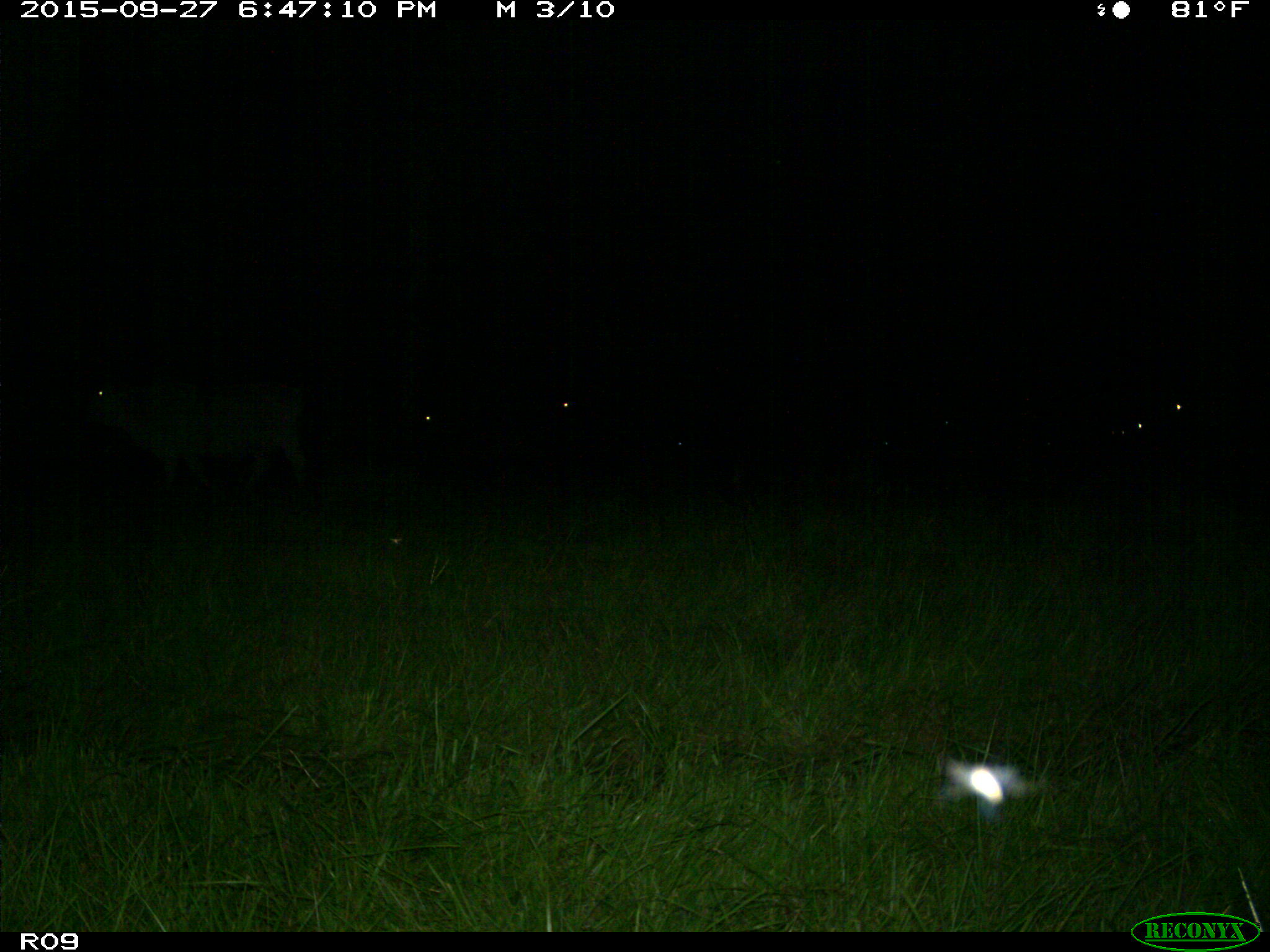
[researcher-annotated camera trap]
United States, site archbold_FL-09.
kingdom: Animalia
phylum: Chordata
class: Mammalia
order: Artiodactyla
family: Bovidae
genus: Bos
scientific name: Bos taurus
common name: domestic cow